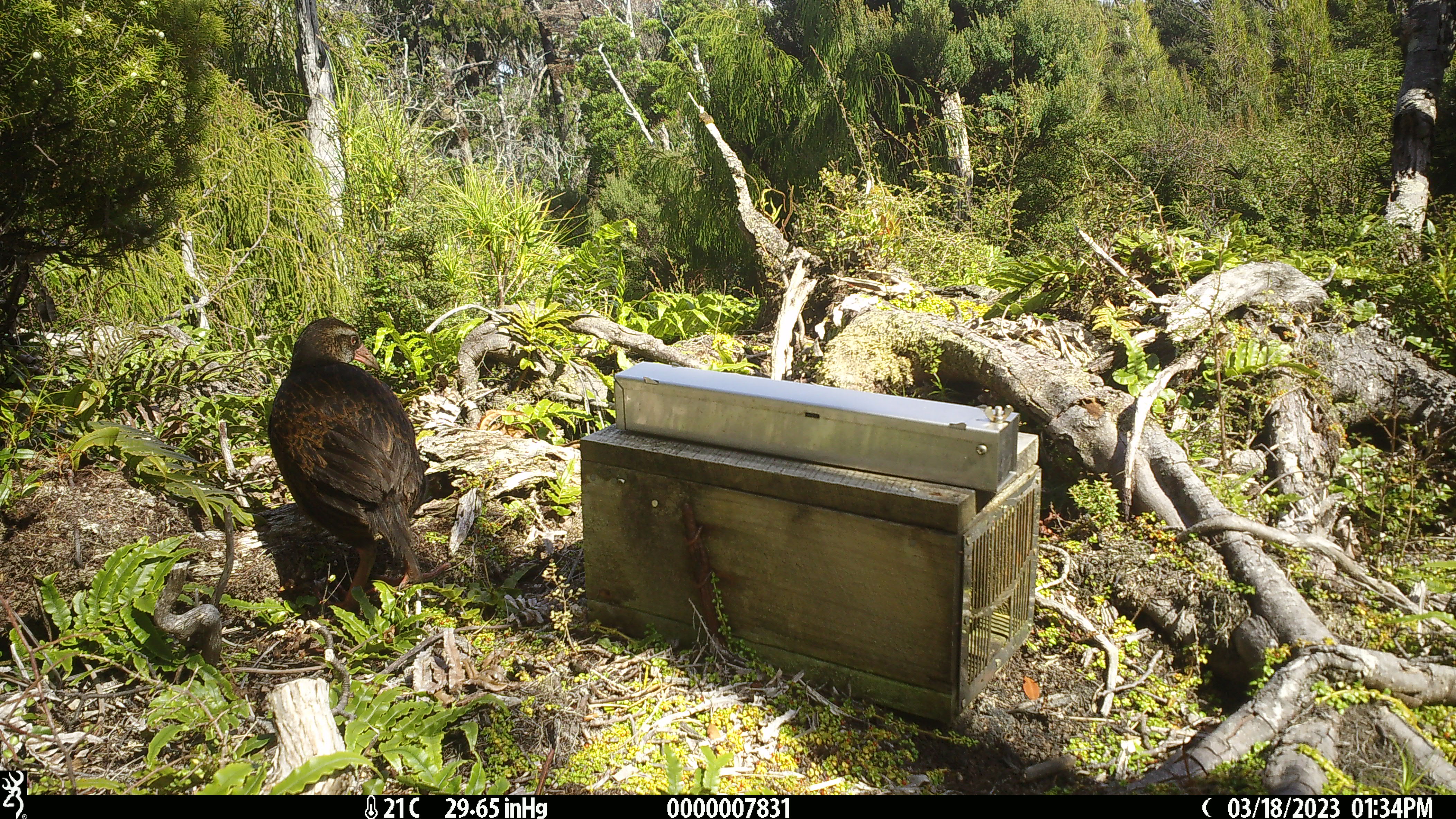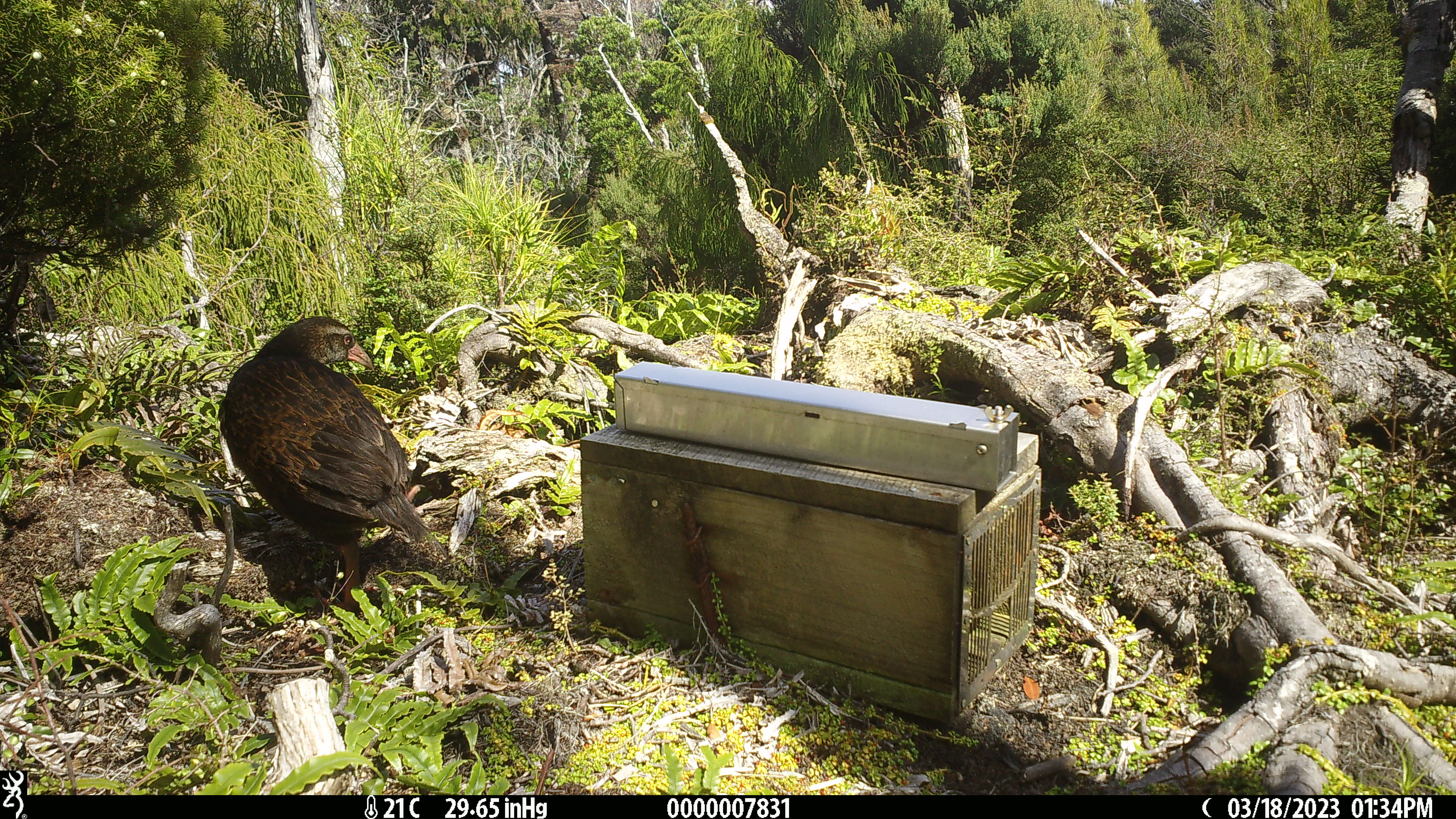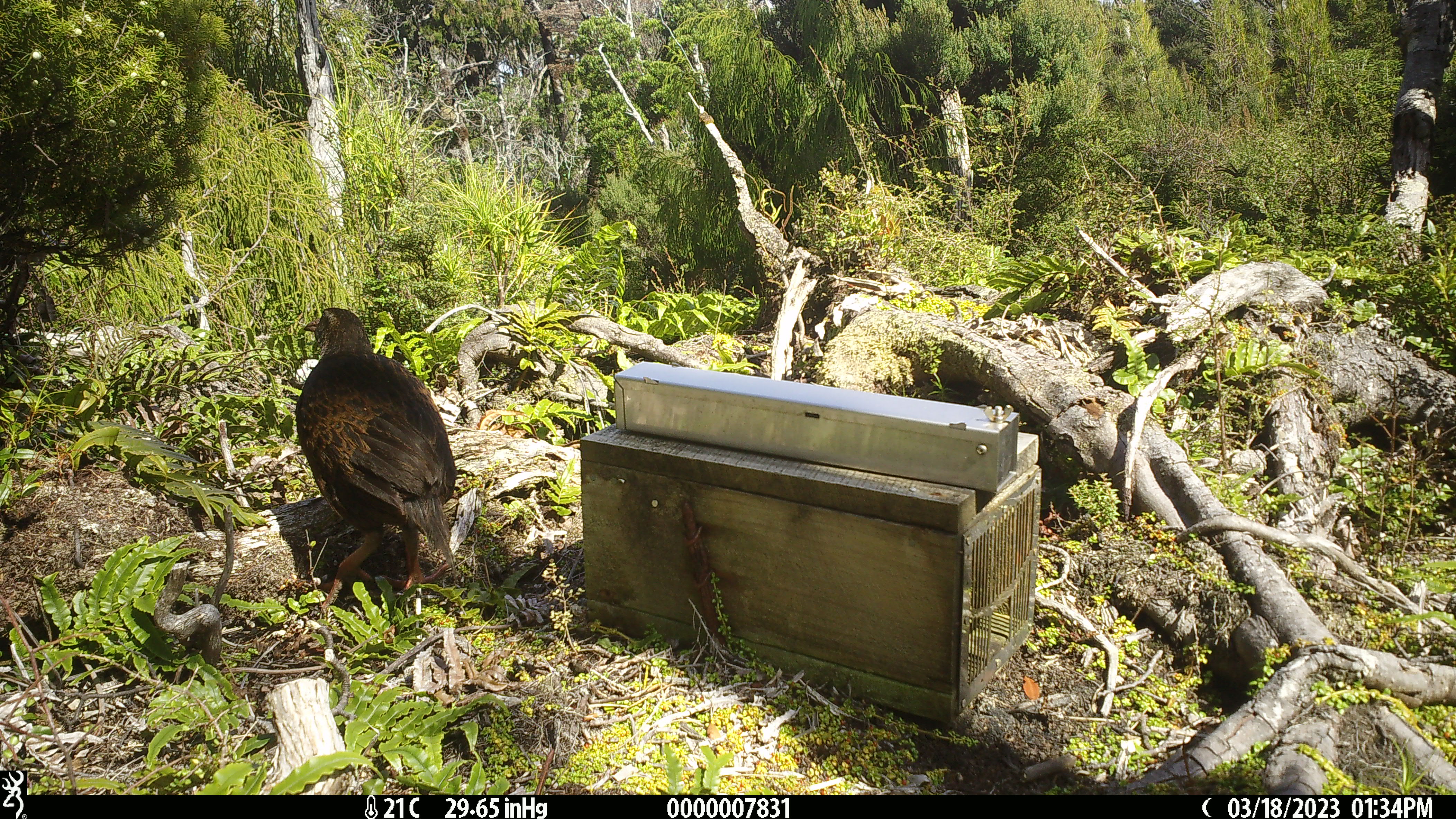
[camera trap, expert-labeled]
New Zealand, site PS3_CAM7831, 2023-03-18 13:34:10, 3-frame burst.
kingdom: Animalia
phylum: Chordata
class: Aves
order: Gruiformes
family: Rallidae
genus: Gallirallus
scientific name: Gallirallus australis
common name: weka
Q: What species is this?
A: Weka (Gallirallus australis).